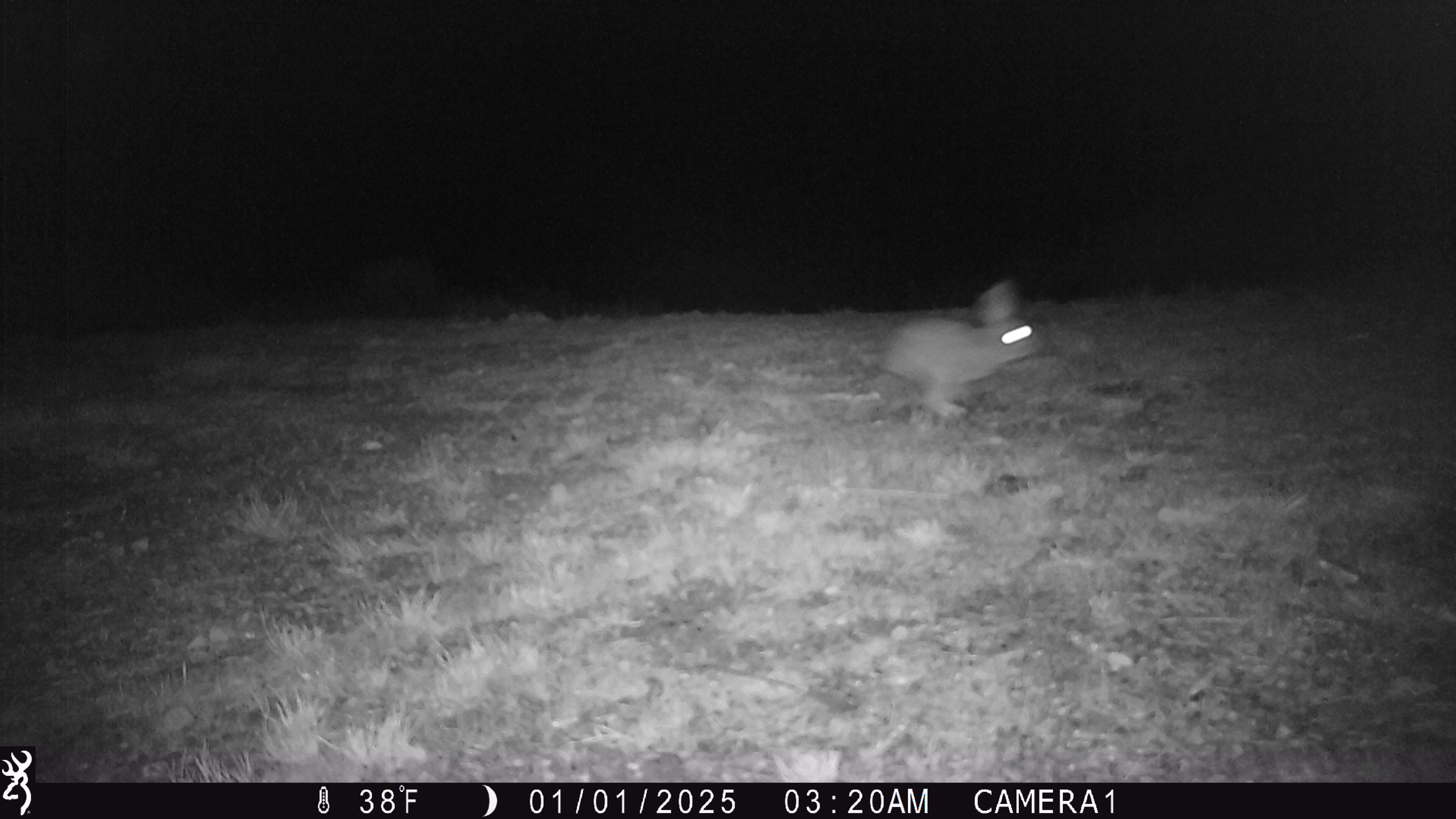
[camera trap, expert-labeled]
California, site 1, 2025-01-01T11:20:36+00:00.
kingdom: Animalia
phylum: Chordata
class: Mammalia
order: Lagomorpha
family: Leporidae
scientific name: Leporidae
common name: rabbit